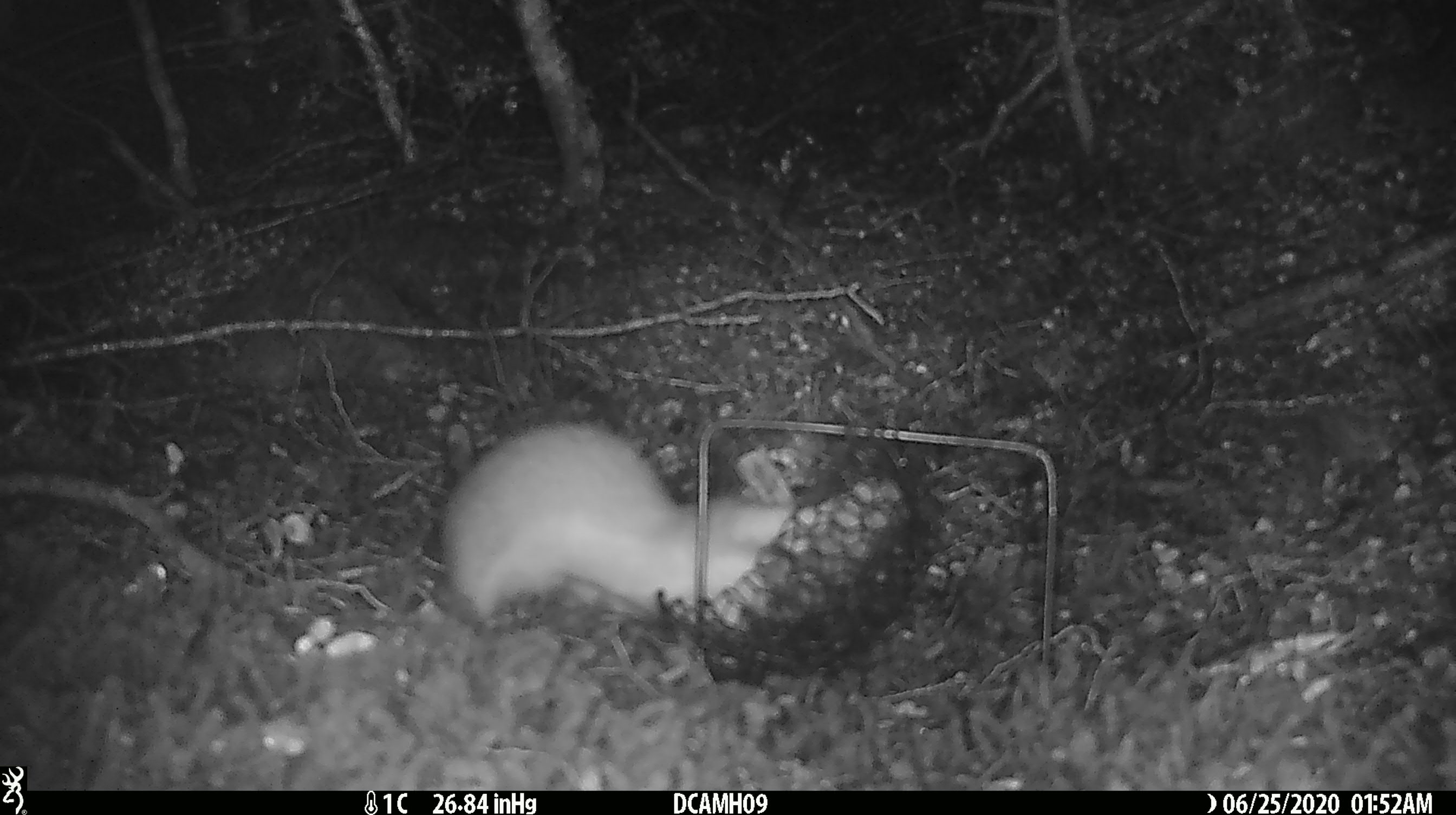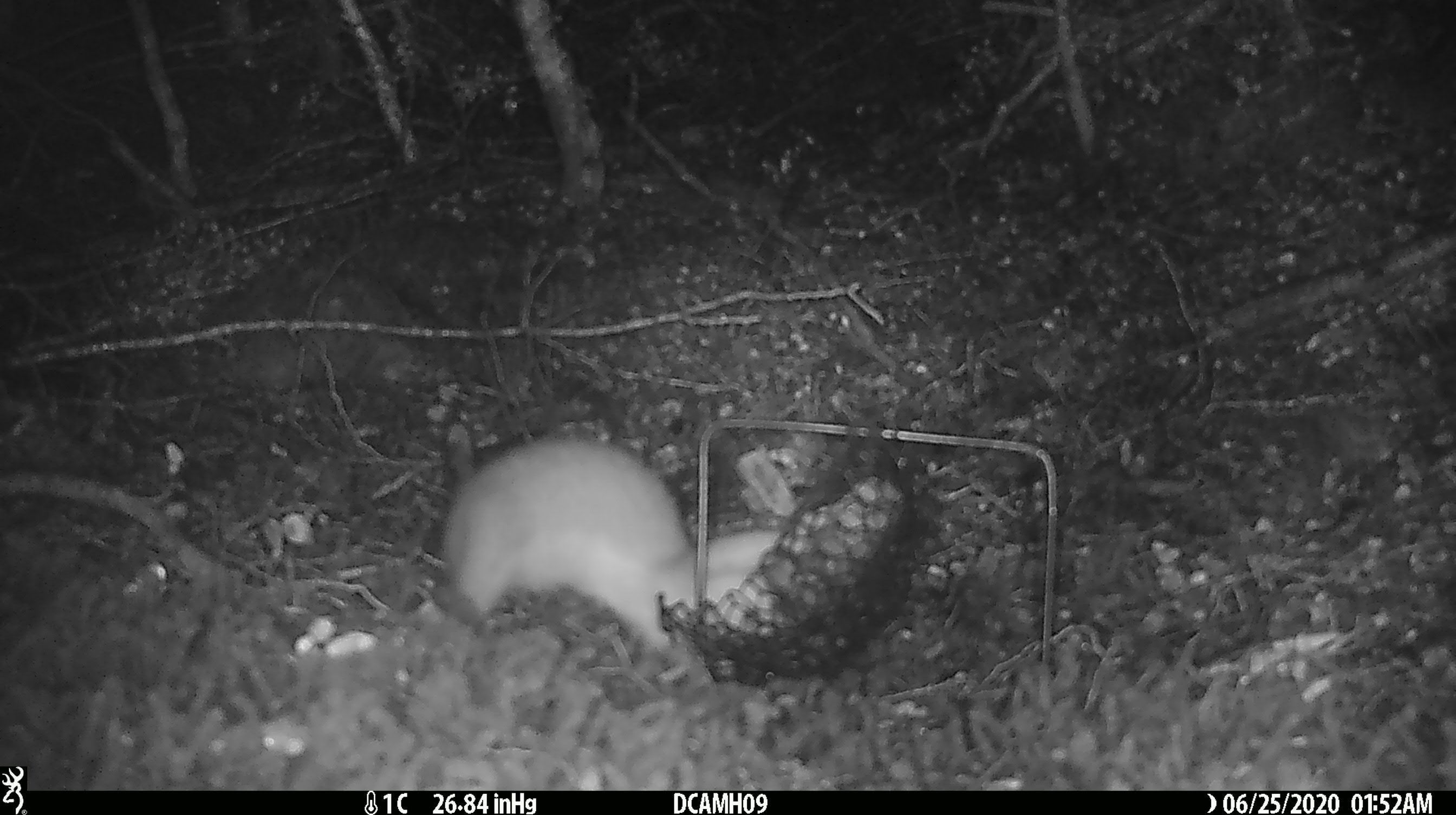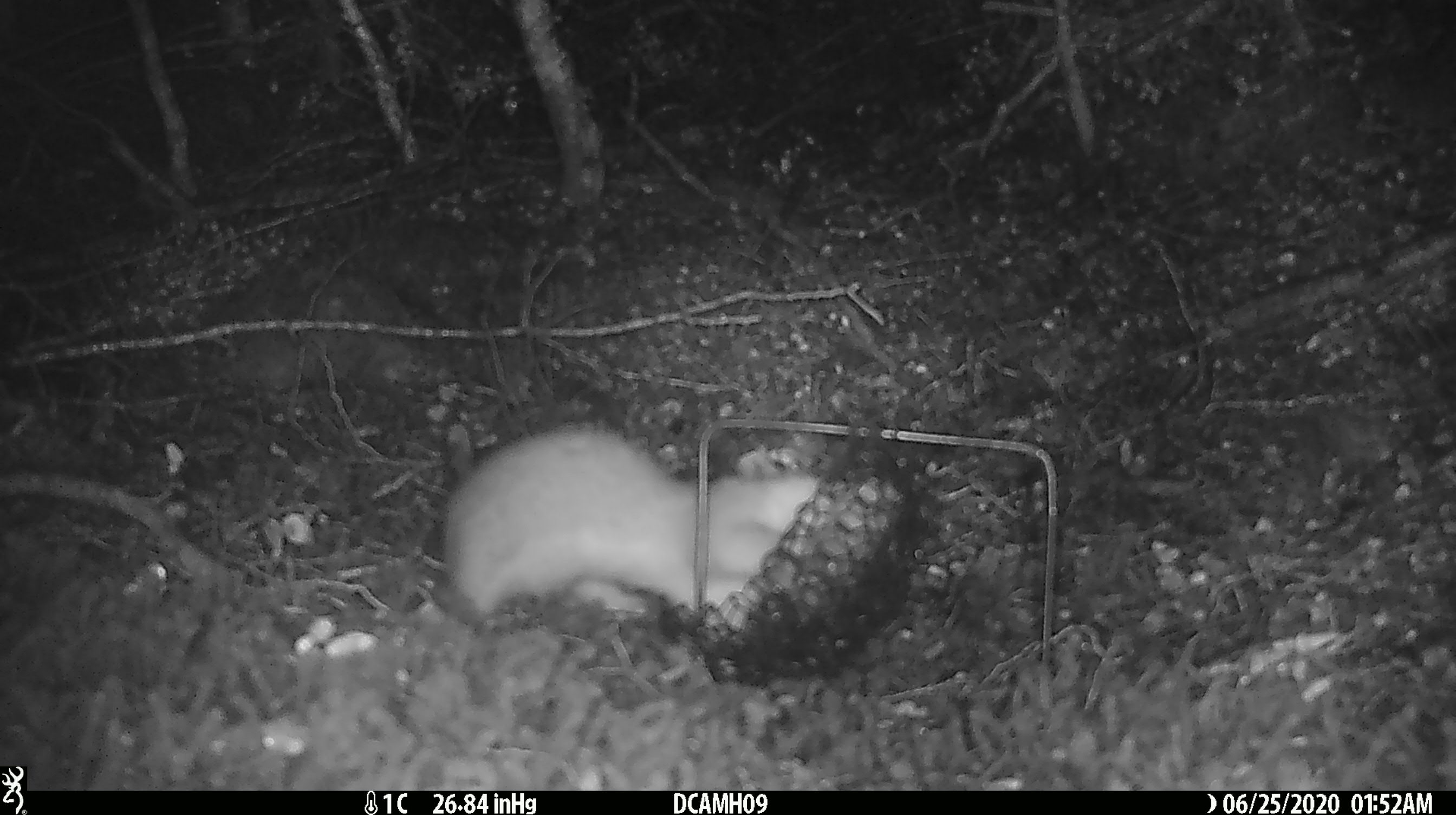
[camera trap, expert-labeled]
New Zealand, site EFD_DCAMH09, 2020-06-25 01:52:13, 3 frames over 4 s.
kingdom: Animalia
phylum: Chordata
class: Mammalia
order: Carnivora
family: Mustelidae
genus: Mustela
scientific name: Mustela erminea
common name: stoat